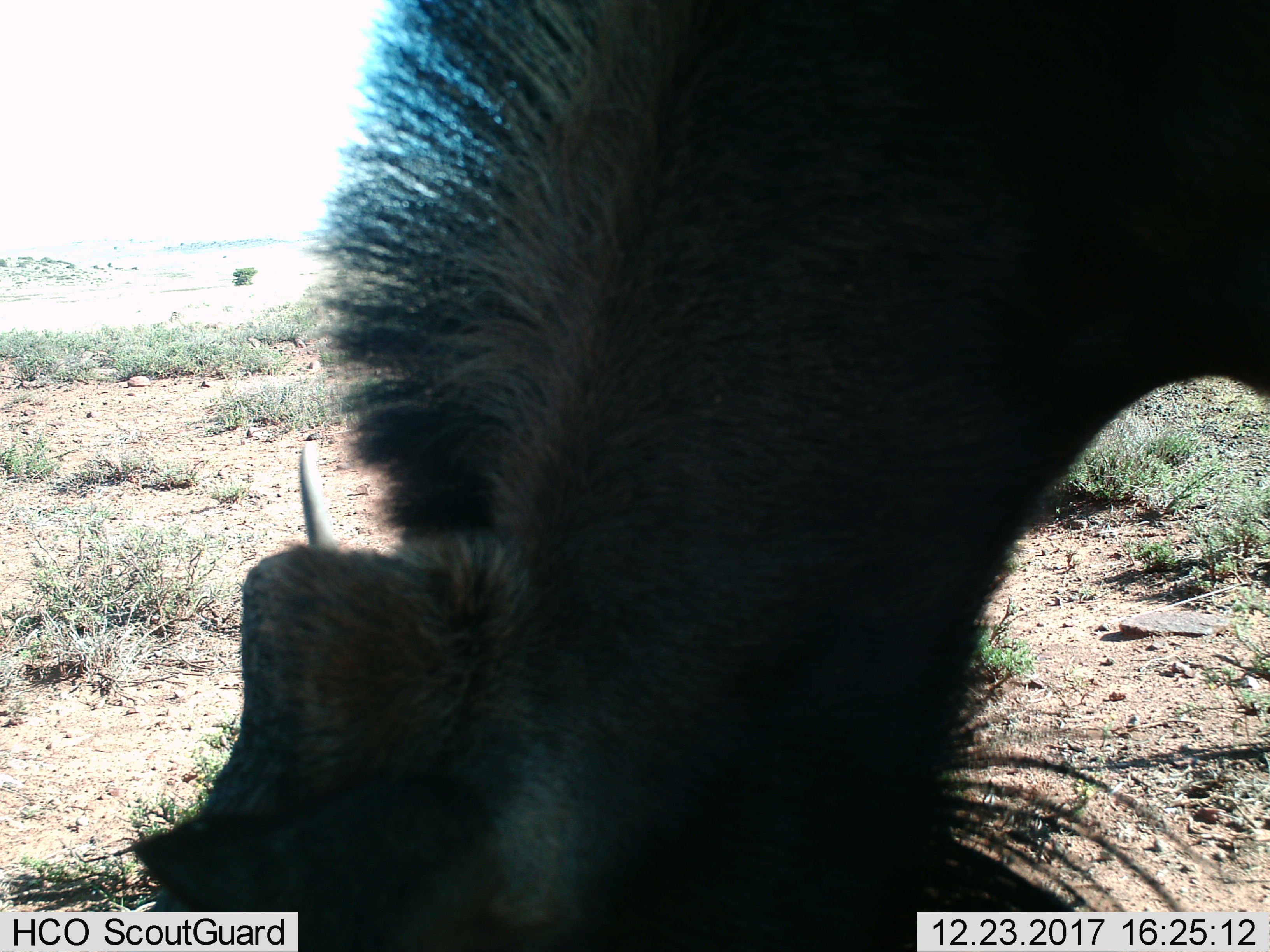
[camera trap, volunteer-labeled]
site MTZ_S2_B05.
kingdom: Animalia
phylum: Chordata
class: Mammalia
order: Artiodactyla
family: Bovidae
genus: Connochaetes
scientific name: Connochaetes gnou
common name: black wildebeest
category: wildebeestblack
Wildebeestblack (black wildebeest) (Connochaetes gnou), count 1. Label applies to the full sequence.